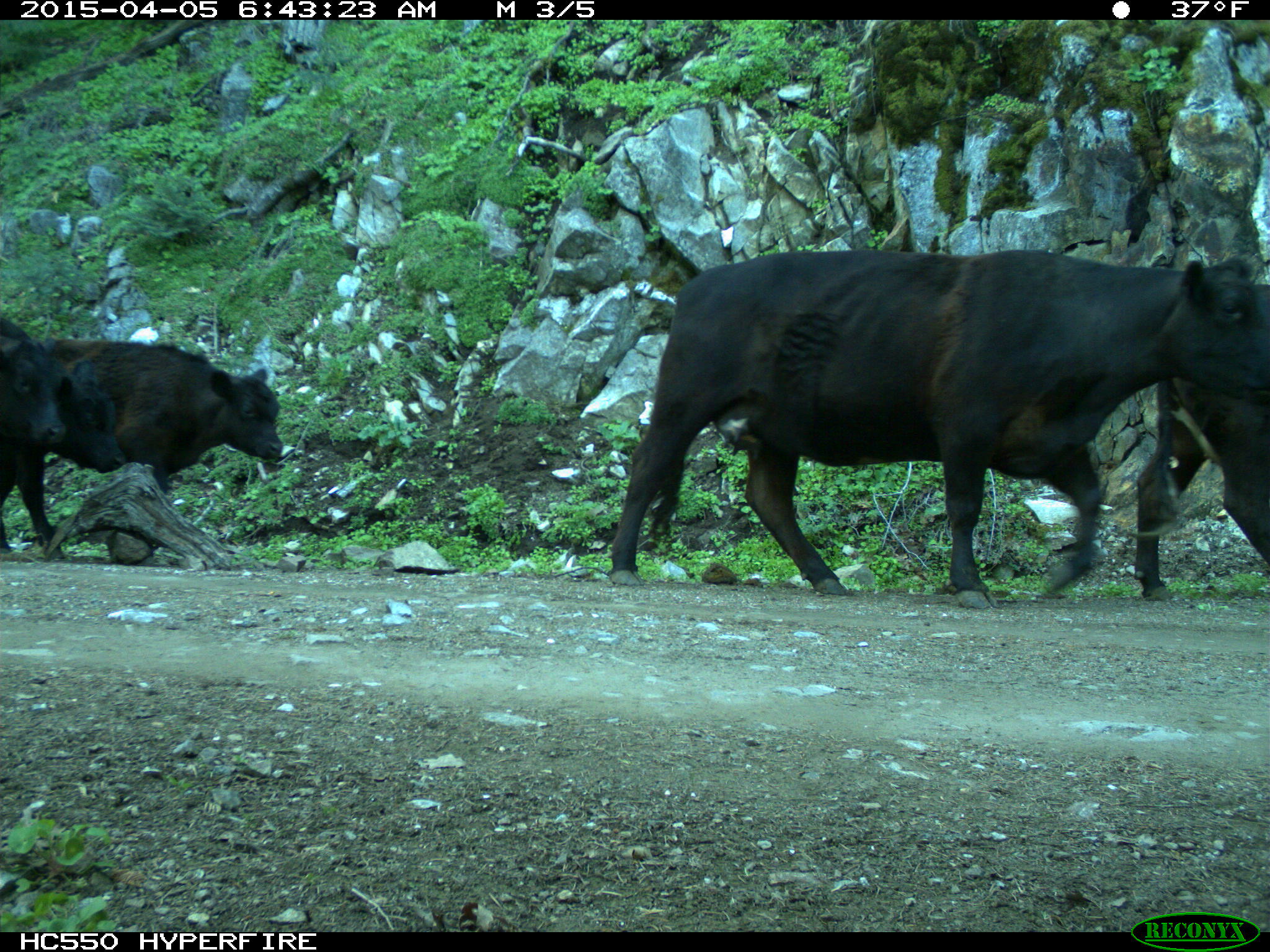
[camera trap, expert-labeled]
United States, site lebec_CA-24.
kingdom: Animalia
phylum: Chordata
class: Mammalia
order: Artiodactyla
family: Bovidae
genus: Bos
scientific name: Bos taurus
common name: domestic cow